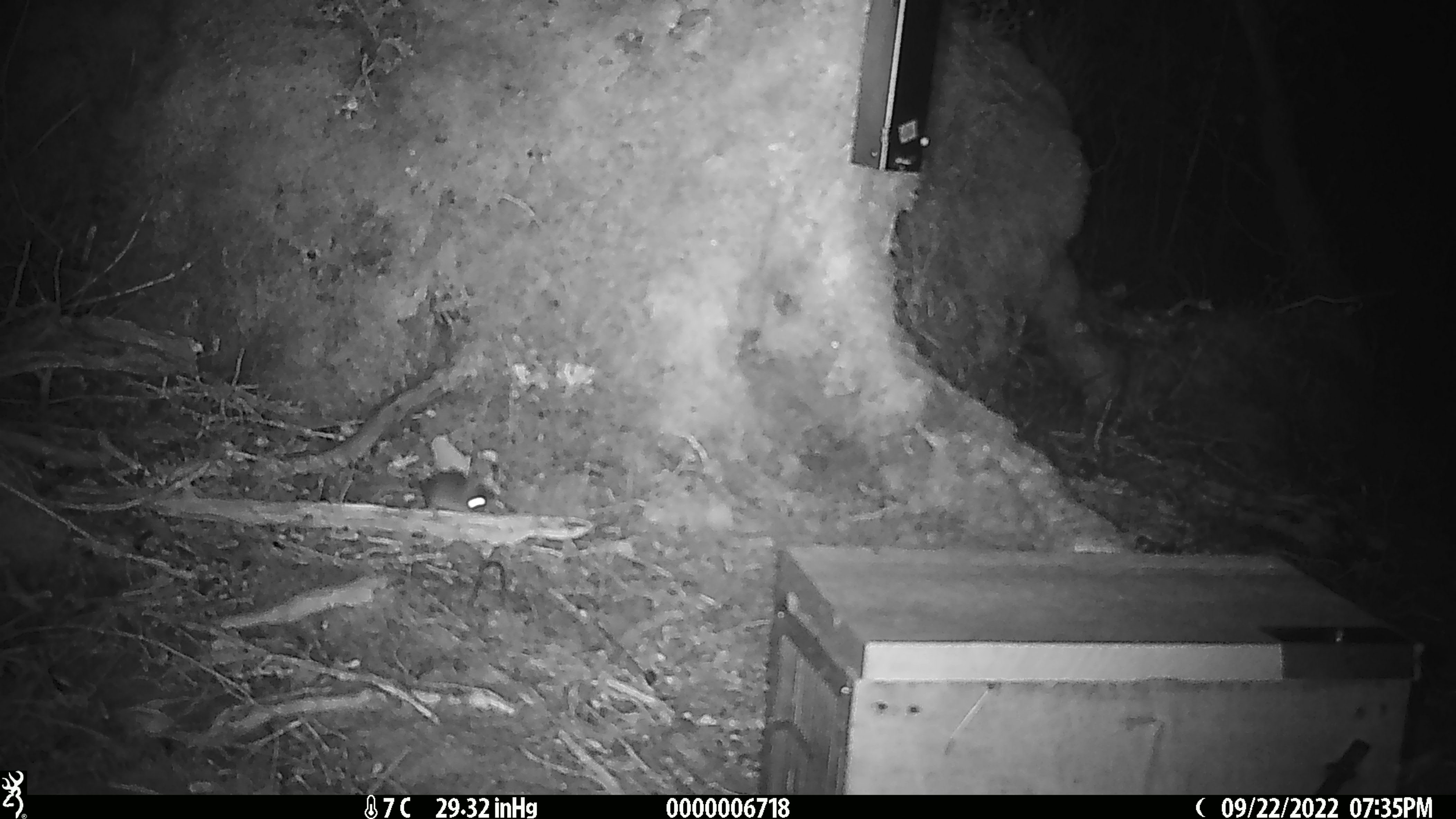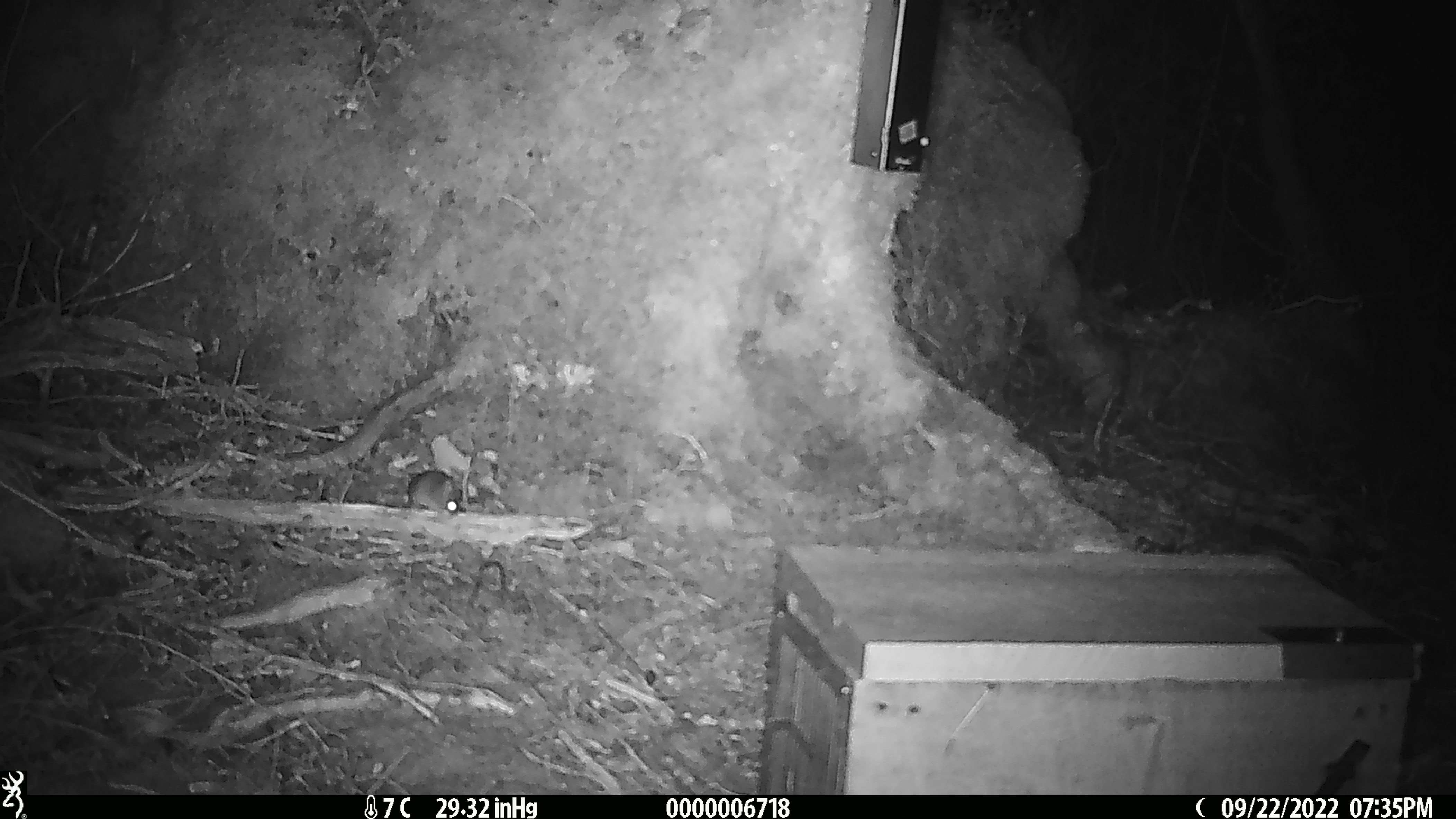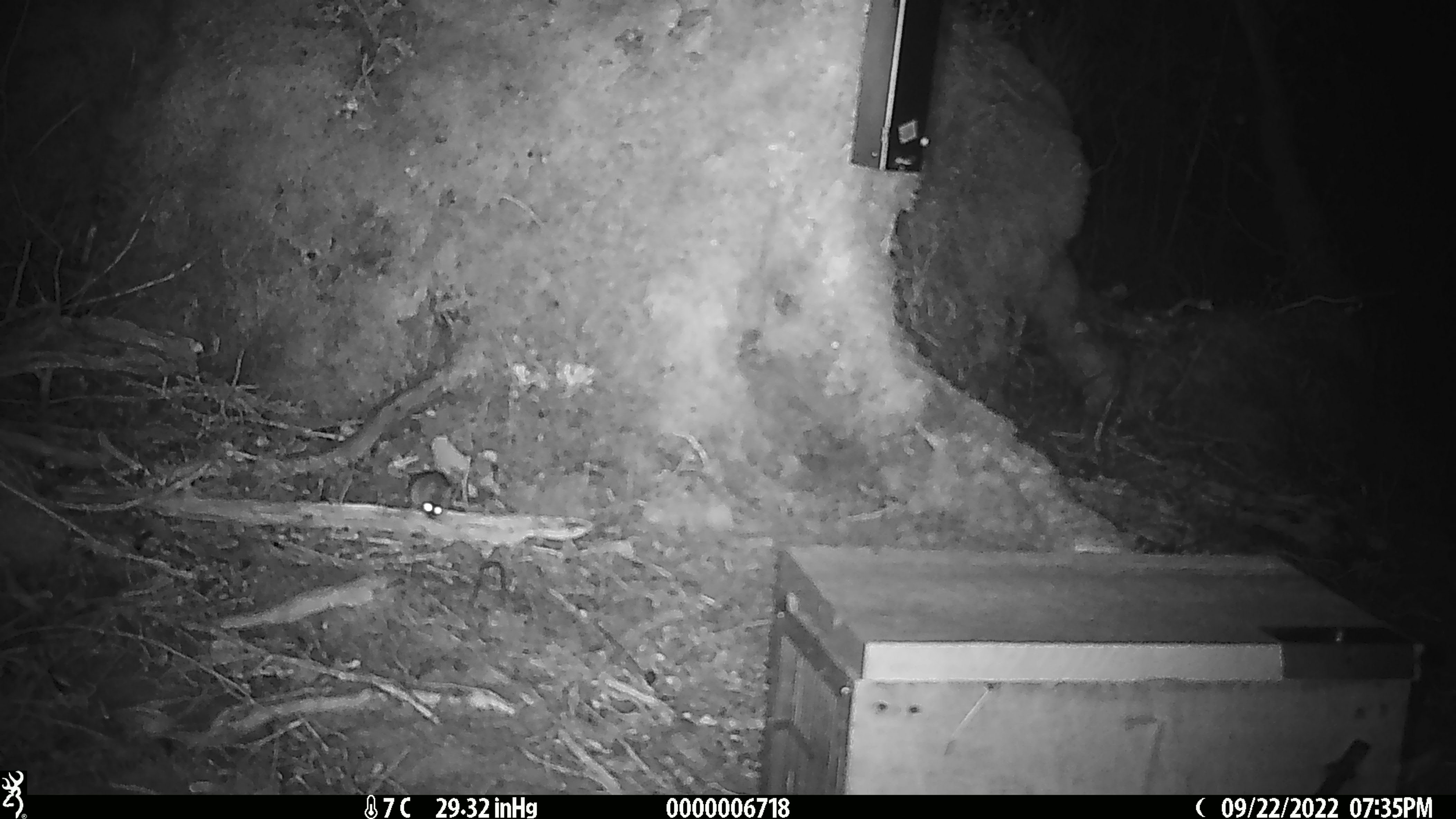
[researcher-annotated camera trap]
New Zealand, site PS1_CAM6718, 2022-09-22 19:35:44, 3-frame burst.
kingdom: Animalia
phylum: Chordata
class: Mammalia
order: Rodentia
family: Muridae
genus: Mus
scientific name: Mus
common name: mouse